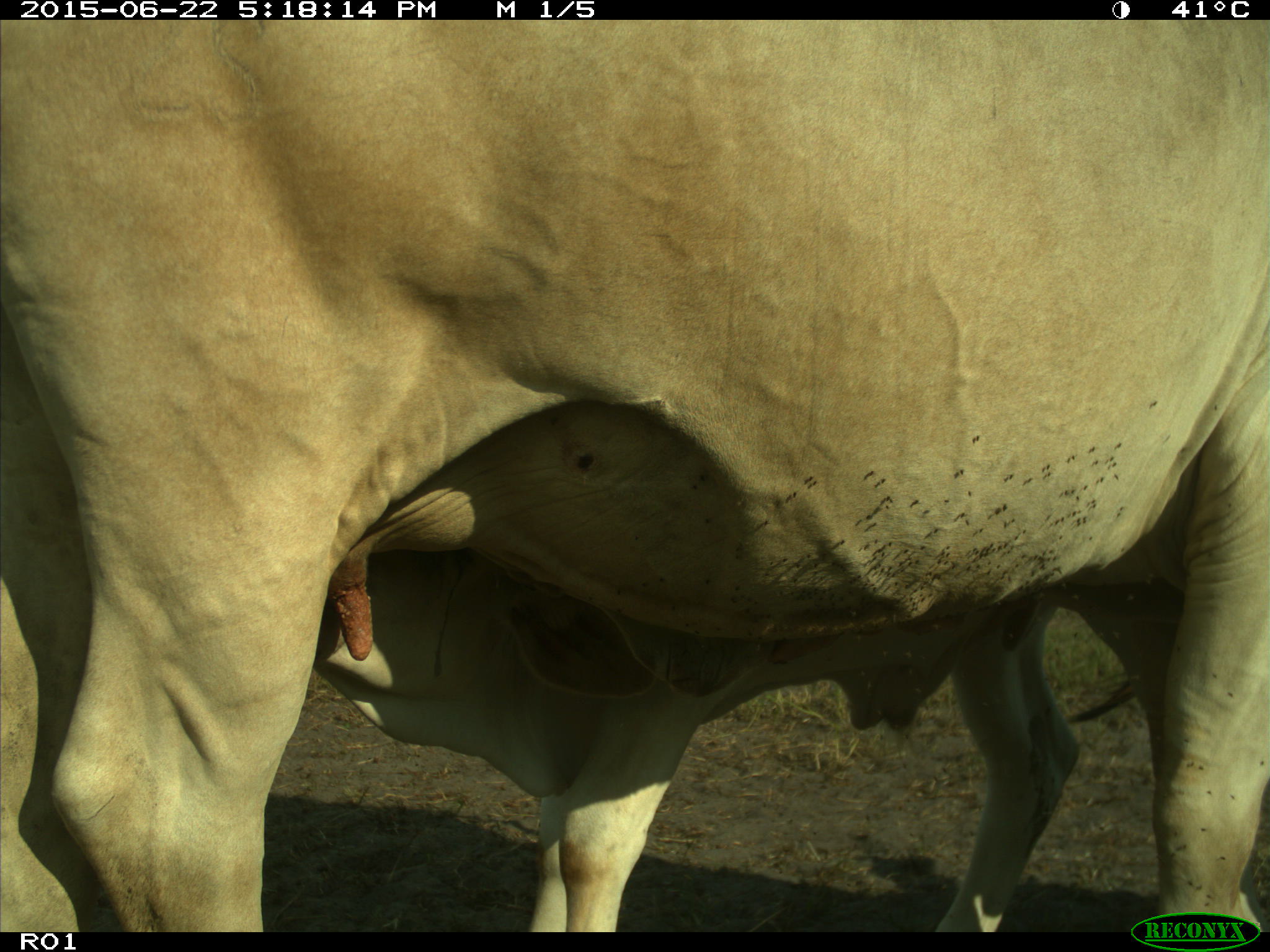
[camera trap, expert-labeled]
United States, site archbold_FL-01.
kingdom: Animalia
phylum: Chordata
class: Mammalia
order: Artiodactyla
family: Bovidae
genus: Bos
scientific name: Bos taurus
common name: domestic cow